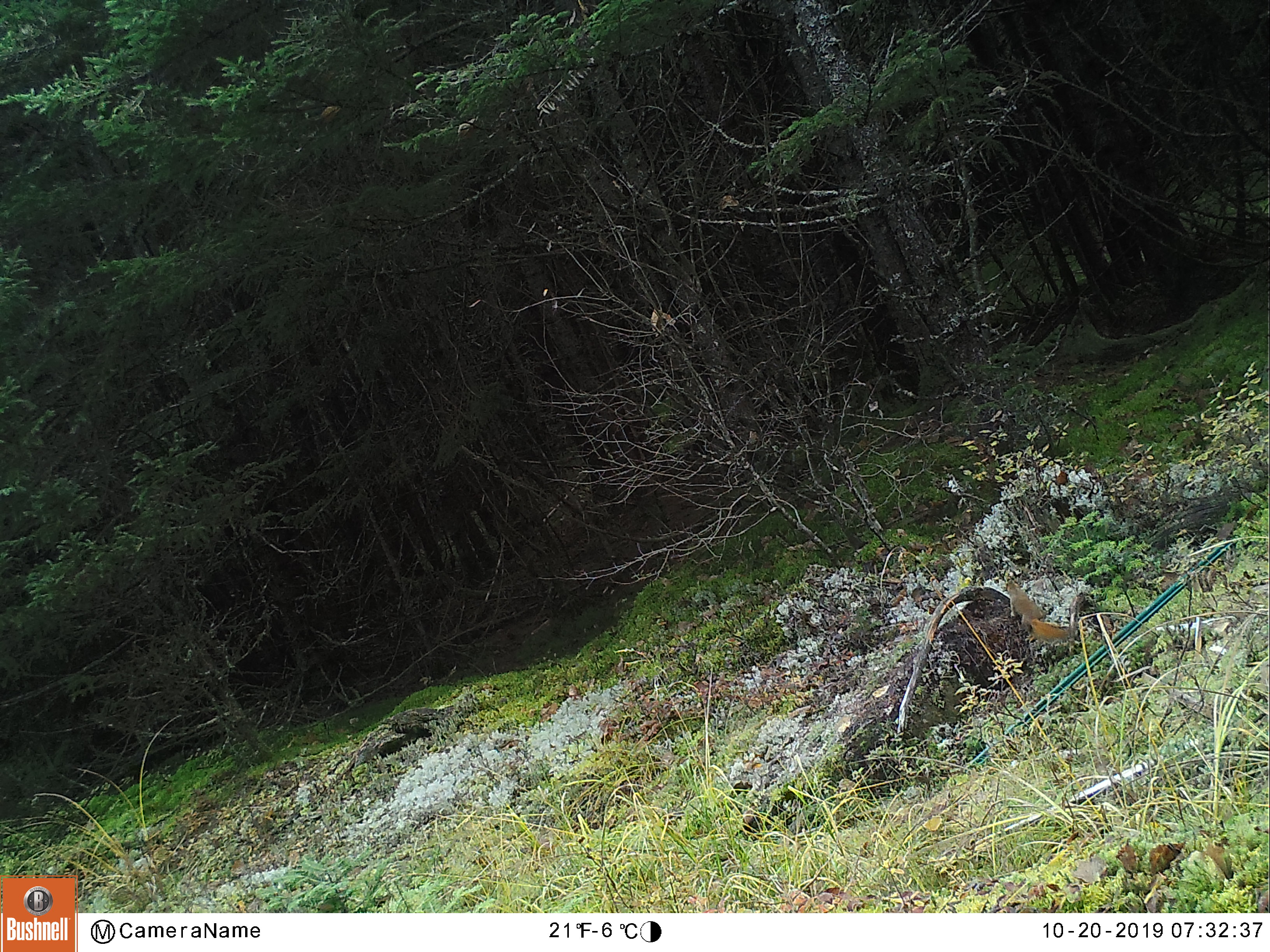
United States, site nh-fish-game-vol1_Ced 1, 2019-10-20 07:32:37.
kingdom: Animalia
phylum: Chordata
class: Mammalia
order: Rodentia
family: Sciuridae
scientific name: Sciuridae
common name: squirrel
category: squirrel sp.